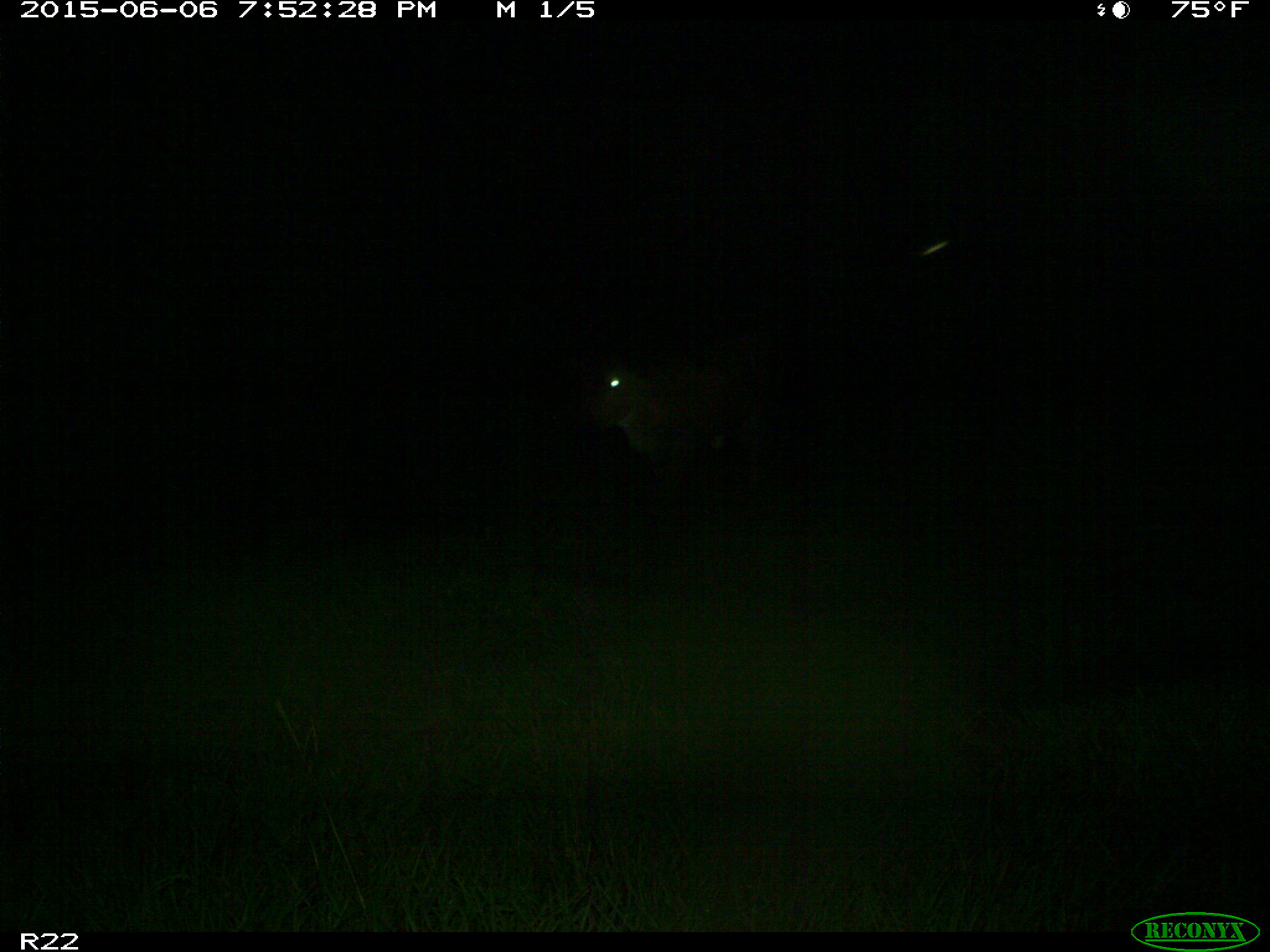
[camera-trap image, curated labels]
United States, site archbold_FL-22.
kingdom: Animalia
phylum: Chordata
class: Mammalia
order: Artiodactyla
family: Bovidae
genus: Bos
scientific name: Bos taurus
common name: domestic cow